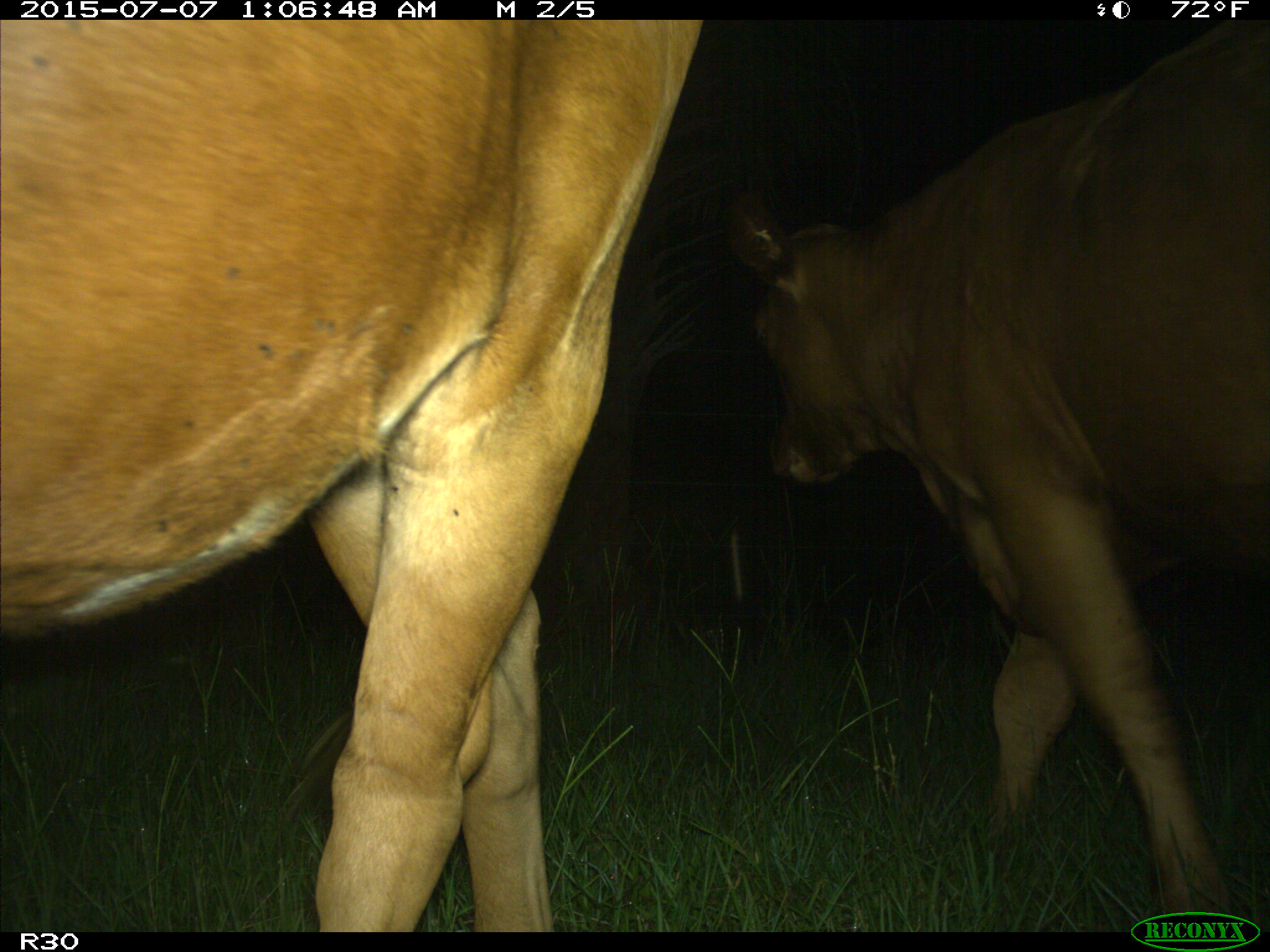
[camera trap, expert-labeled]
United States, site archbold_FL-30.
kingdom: Animalia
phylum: Chordata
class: Mammalia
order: Artiodactyla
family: Bovidae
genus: Bos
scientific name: Bos taurus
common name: domestic cow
Bos taurus (domestic cow).